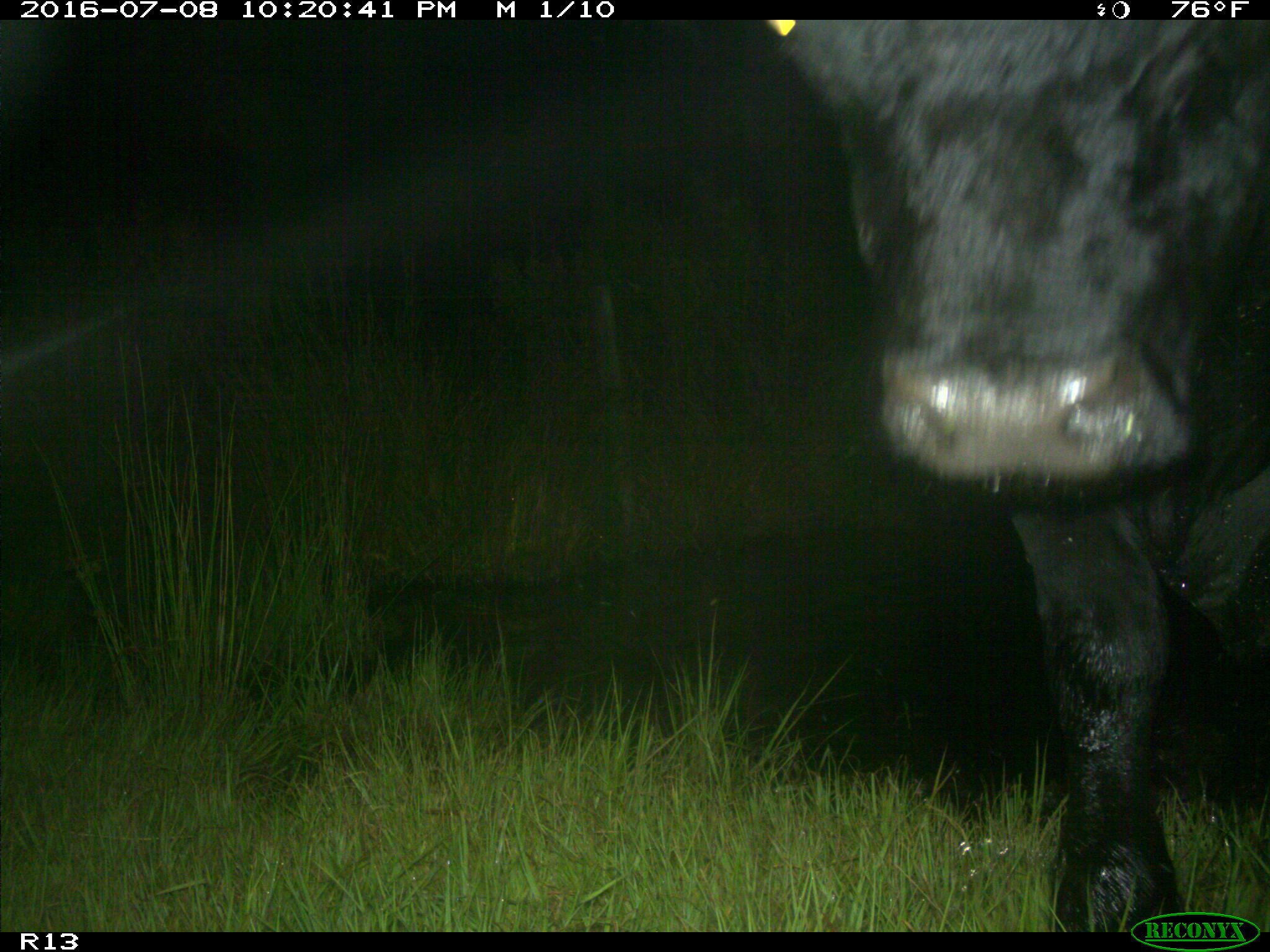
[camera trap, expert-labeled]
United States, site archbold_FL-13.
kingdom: Animalia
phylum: Chordata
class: Mammalia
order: Artiodactyla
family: Bovidae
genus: Bos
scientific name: Bos taurus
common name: domestic cow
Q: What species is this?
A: Bos taurus (domestic cow).